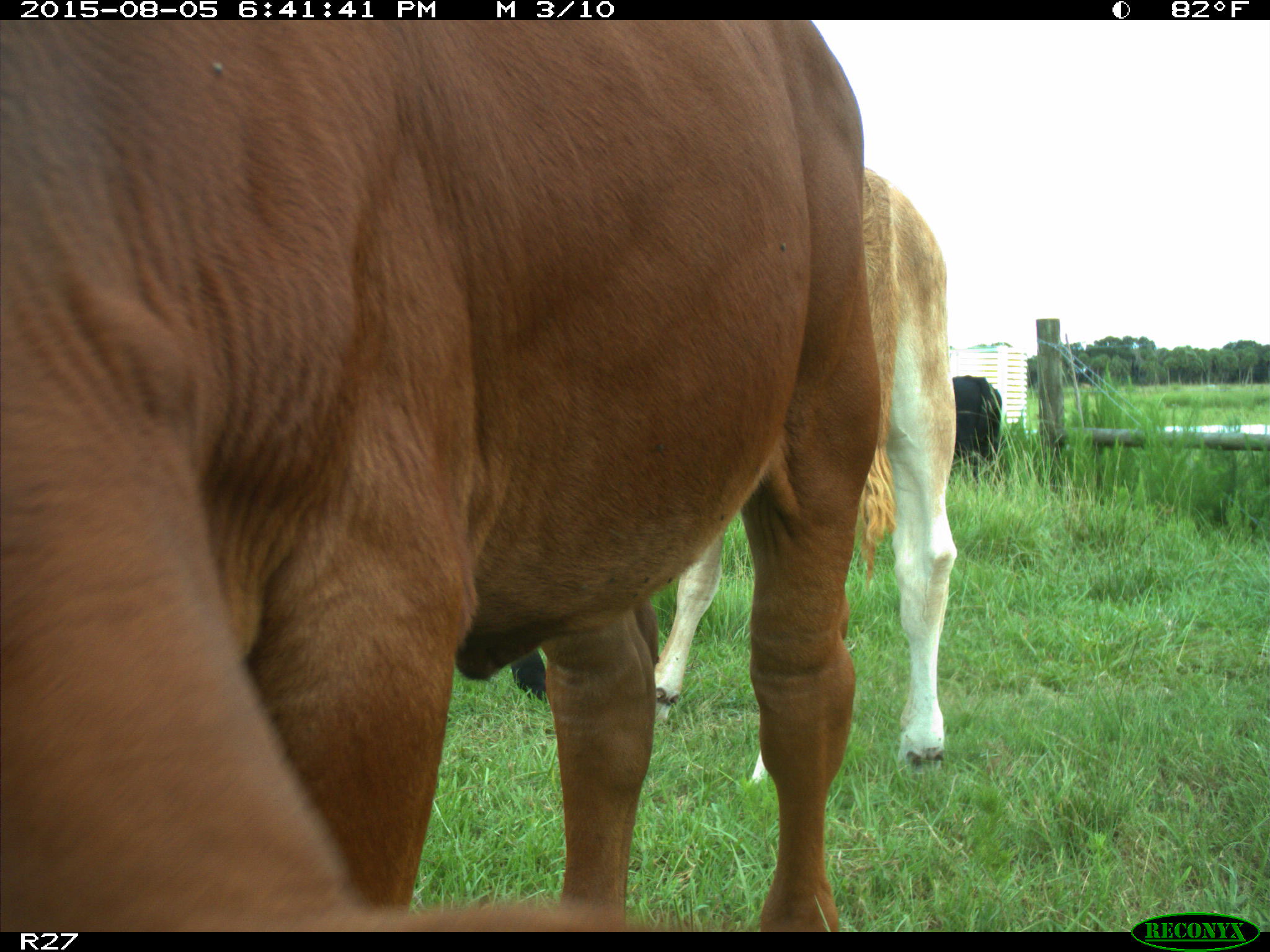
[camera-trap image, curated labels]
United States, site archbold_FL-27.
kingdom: Animalia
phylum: Chordata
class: Mammalia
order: Artiodactyla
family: Bovidae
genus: Bos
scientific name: Bos taurus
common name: domestic cow